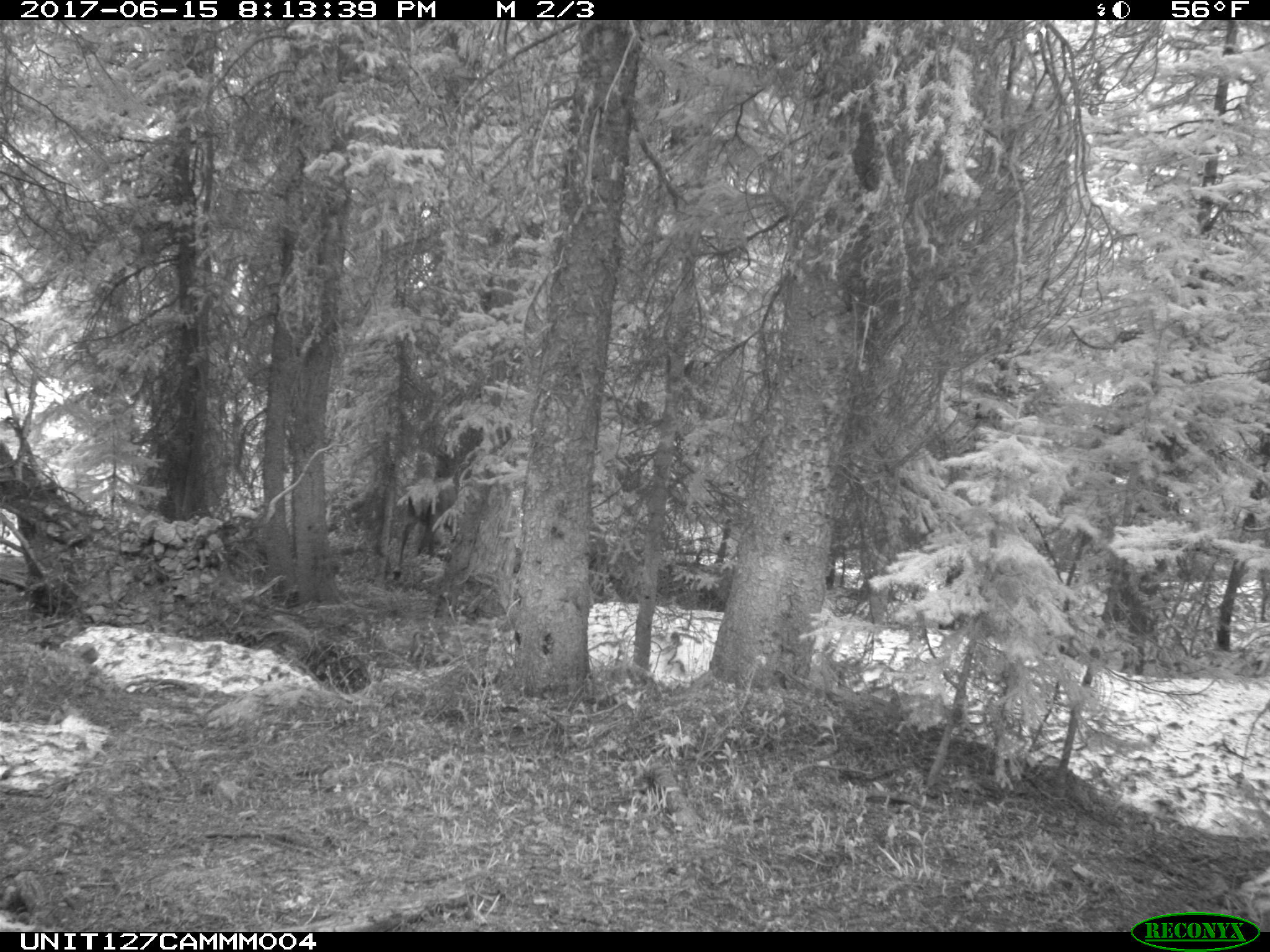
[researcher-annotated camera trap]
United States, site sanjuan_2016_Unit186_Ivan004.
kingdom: Animalia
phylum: Chordata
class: Mammalia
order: Artiodactyla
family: Cervidae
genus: Cervus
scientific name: Cervus elaphus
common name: red deer